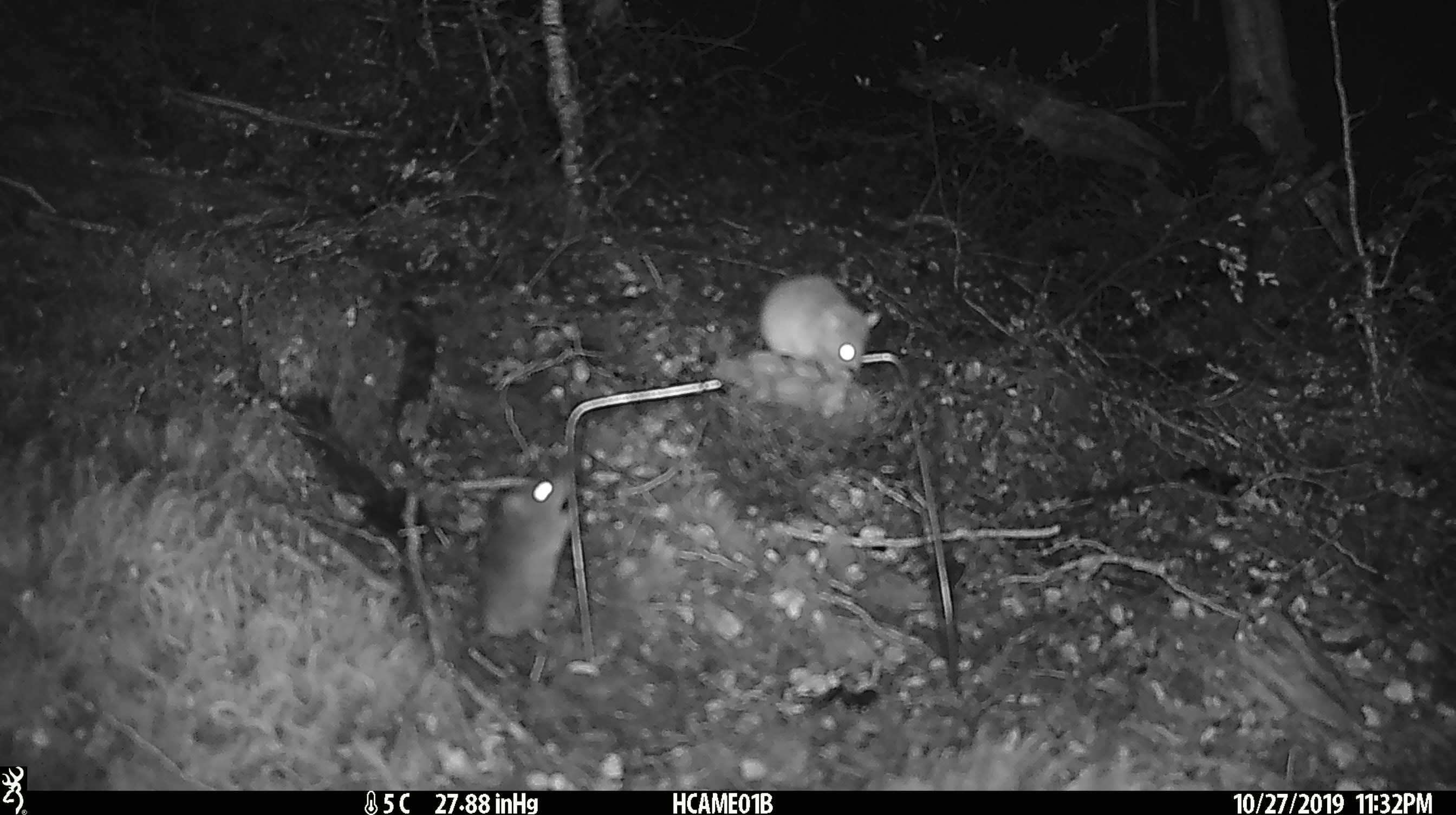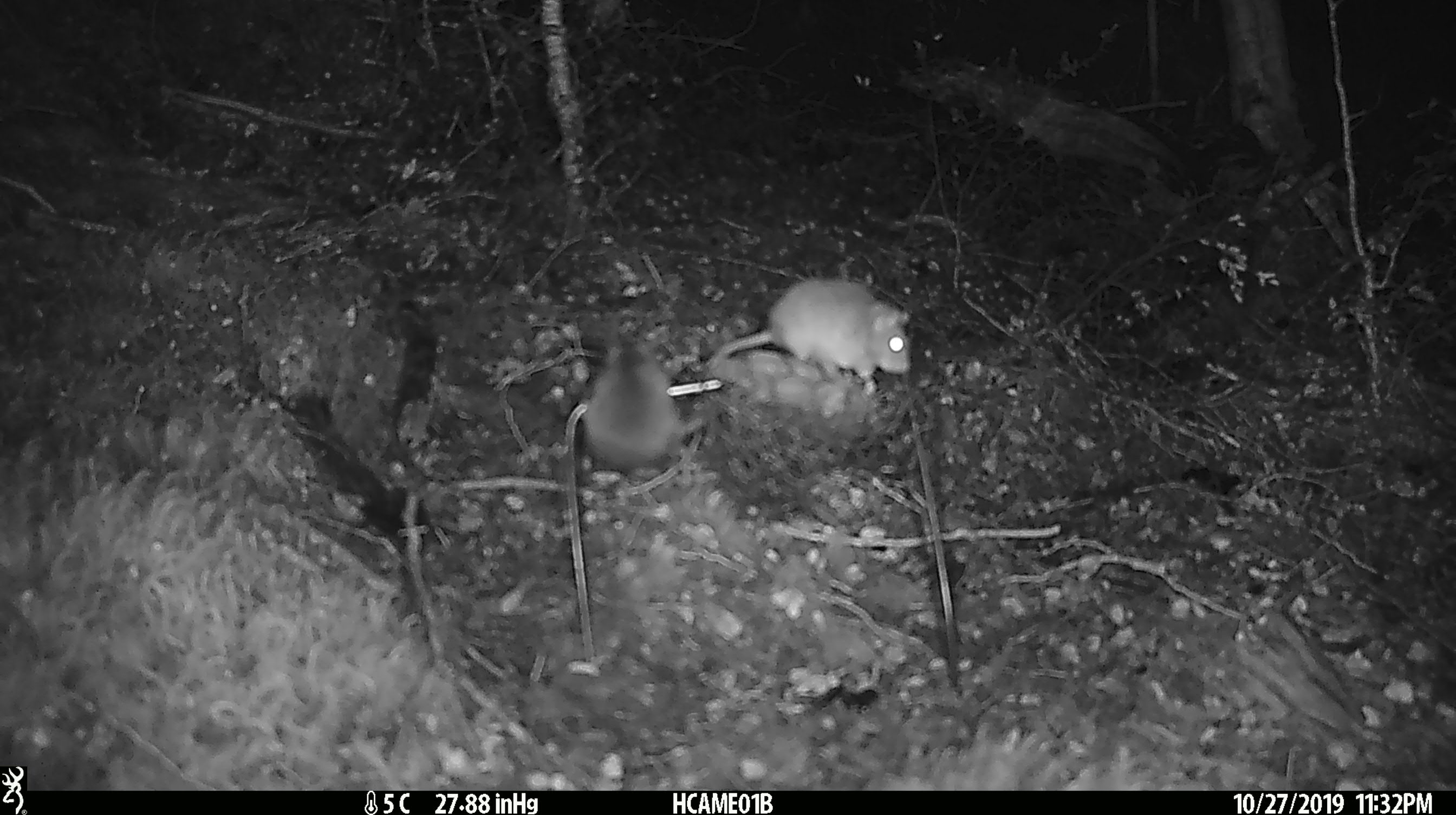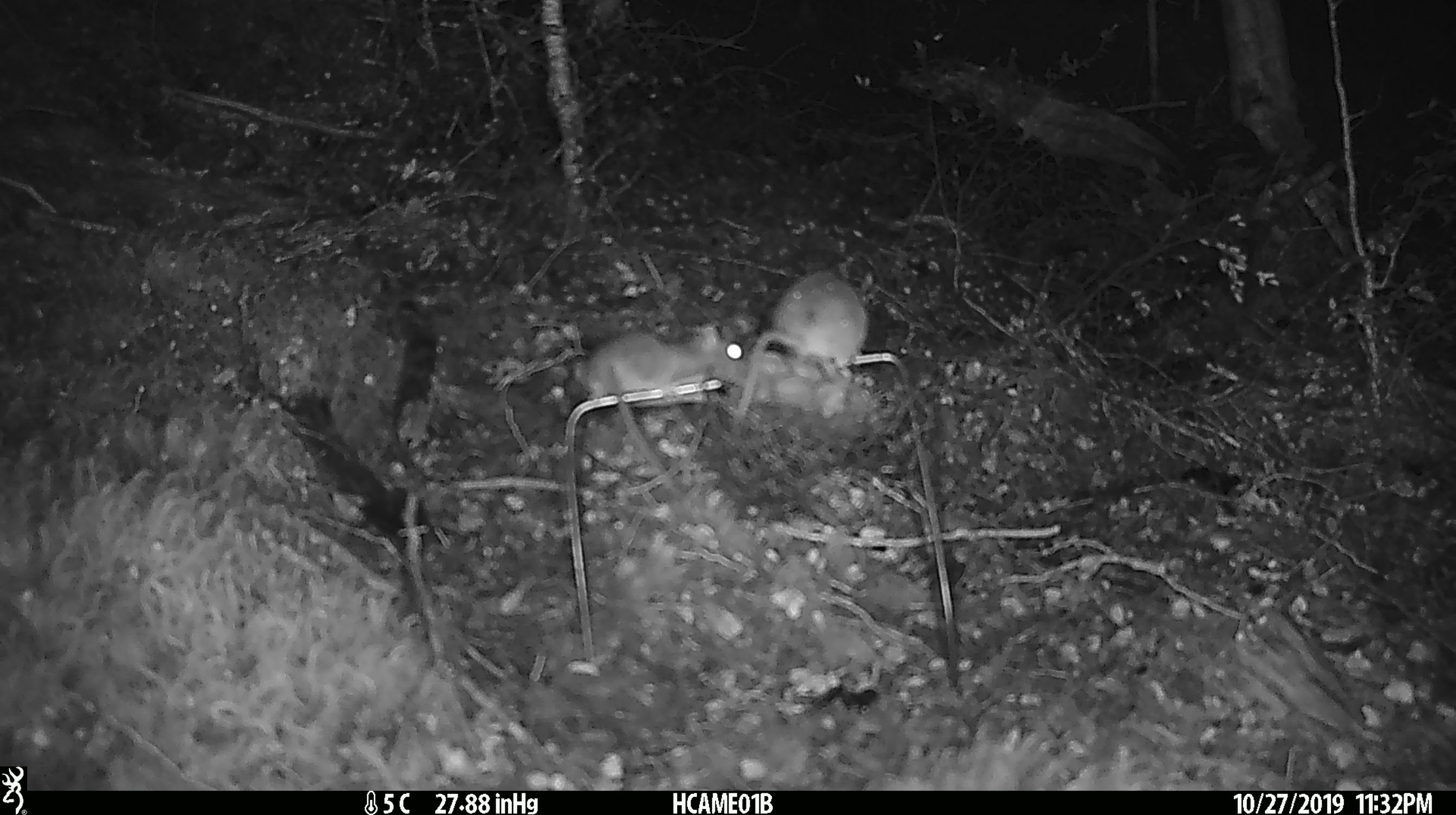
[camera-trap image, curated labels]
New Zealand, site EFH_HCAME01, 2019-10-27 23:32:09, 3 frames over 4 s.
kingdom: Animalia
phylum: Chordata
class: Mammalia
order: Rodentia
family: Muridae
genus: Mus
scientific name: Mus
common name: mouse